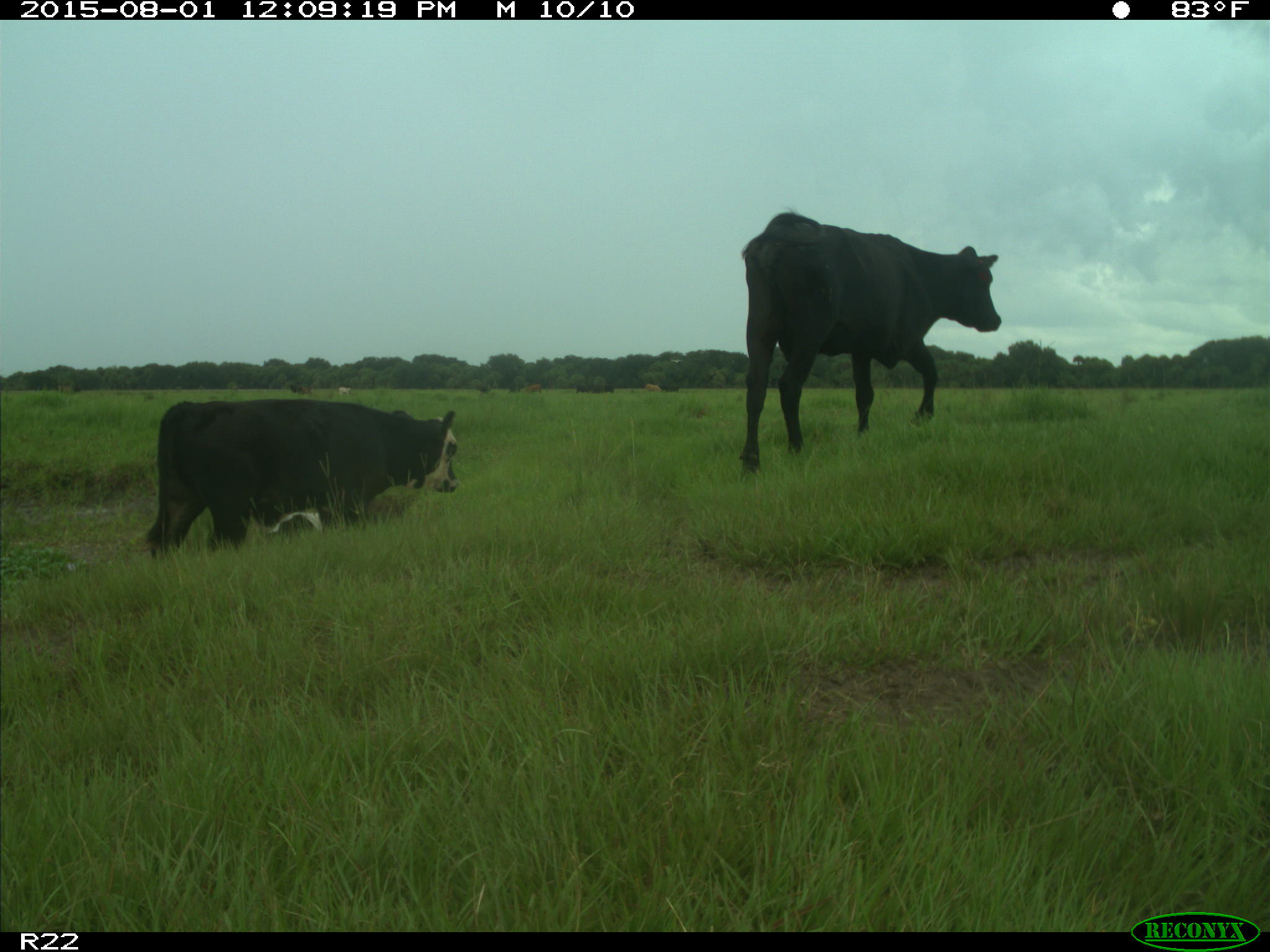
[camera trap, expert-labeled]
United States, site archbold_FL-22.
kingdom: Animalia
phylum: Chordata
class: Mammalia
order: Artiodactyla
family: Bovidae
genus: Bos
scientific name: Bos taurus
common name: domestic cow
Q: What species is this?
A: Bos taurus (domestic cow).